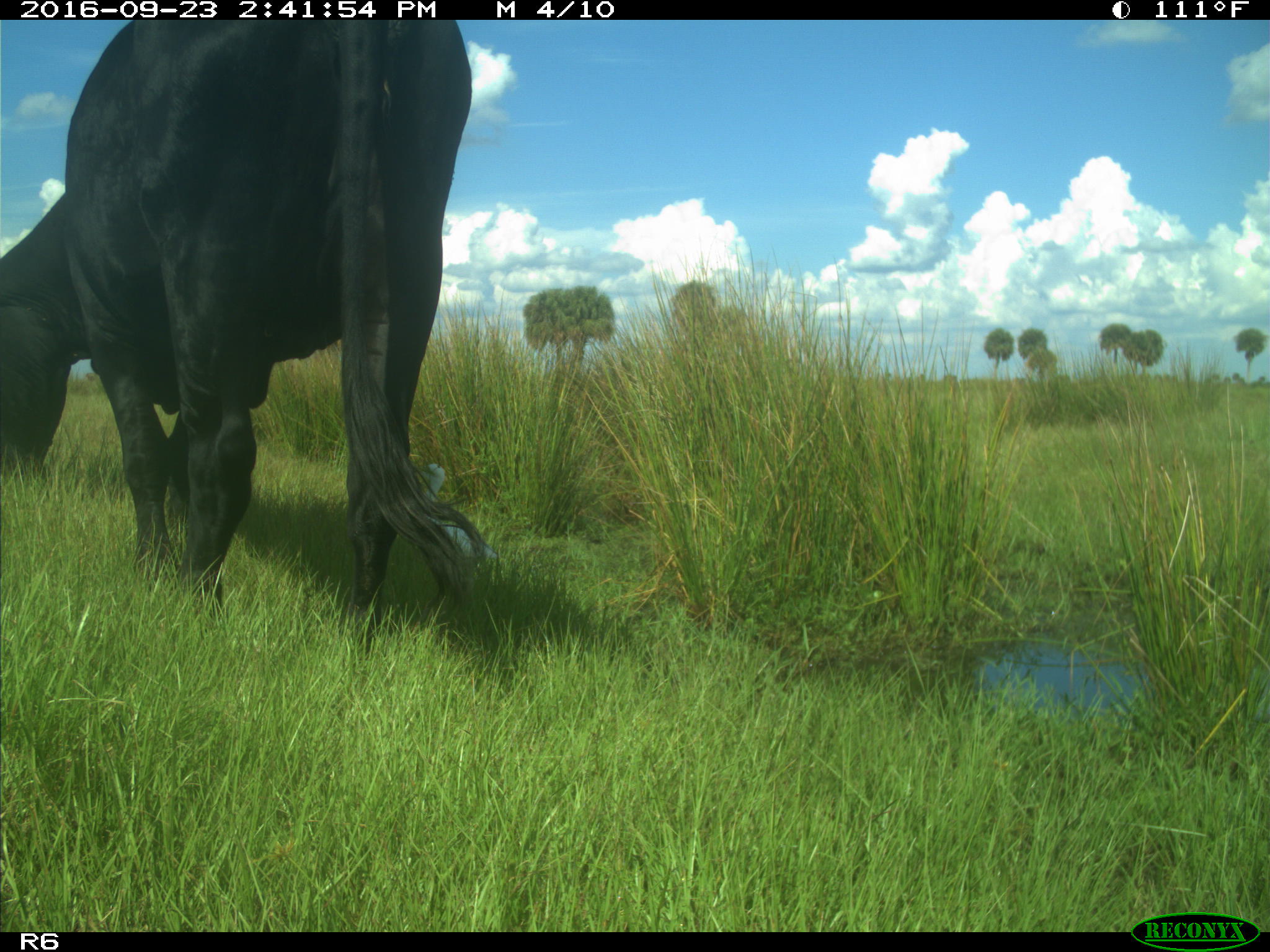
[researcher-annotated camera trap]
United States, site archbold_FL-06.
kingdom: Animalia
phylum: Chordata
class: Mammalia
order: Artiodactyla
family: Bovidae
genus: Bos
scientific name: Bos taurus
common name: domestic cow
Bos taurus (domestic cow).